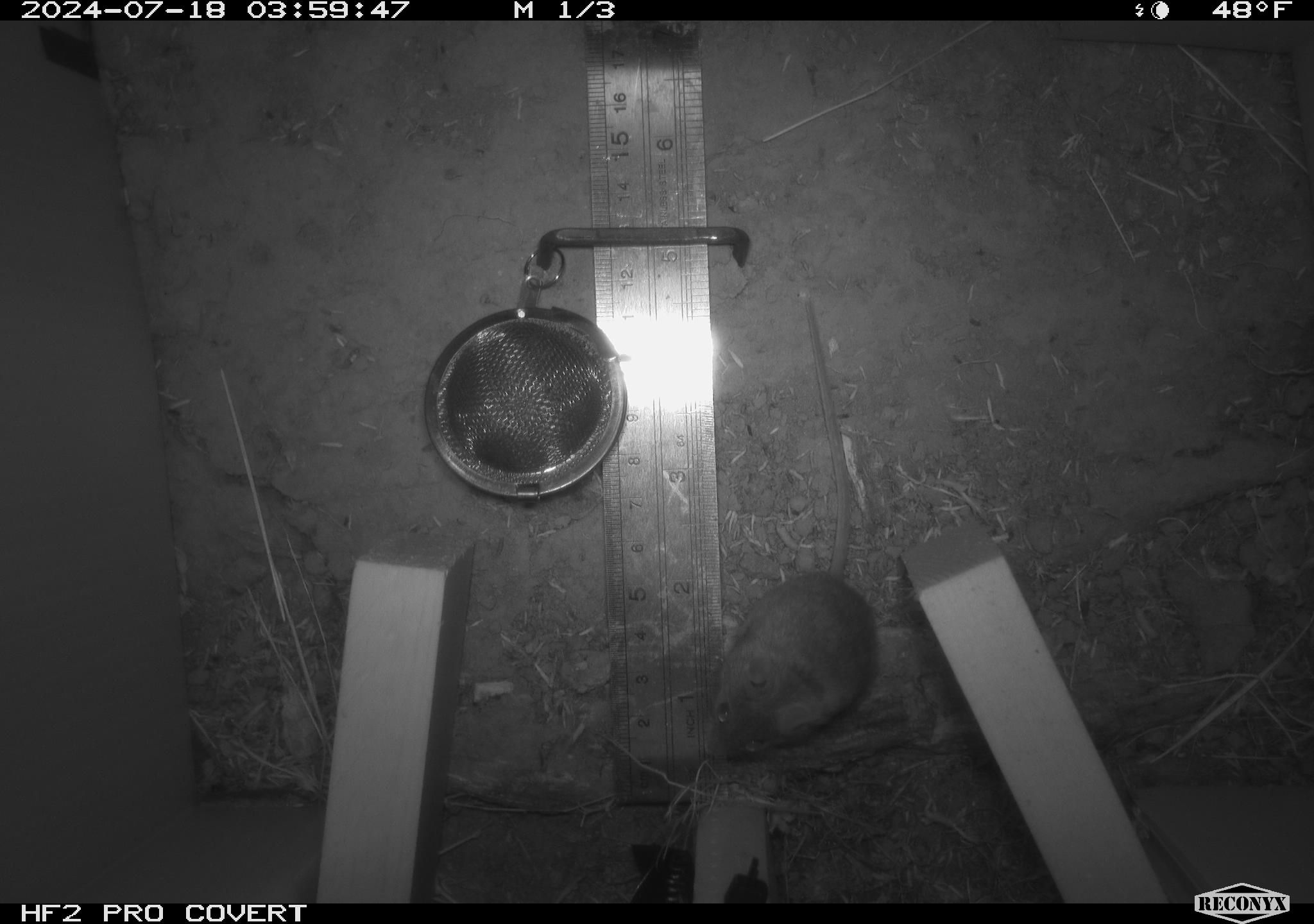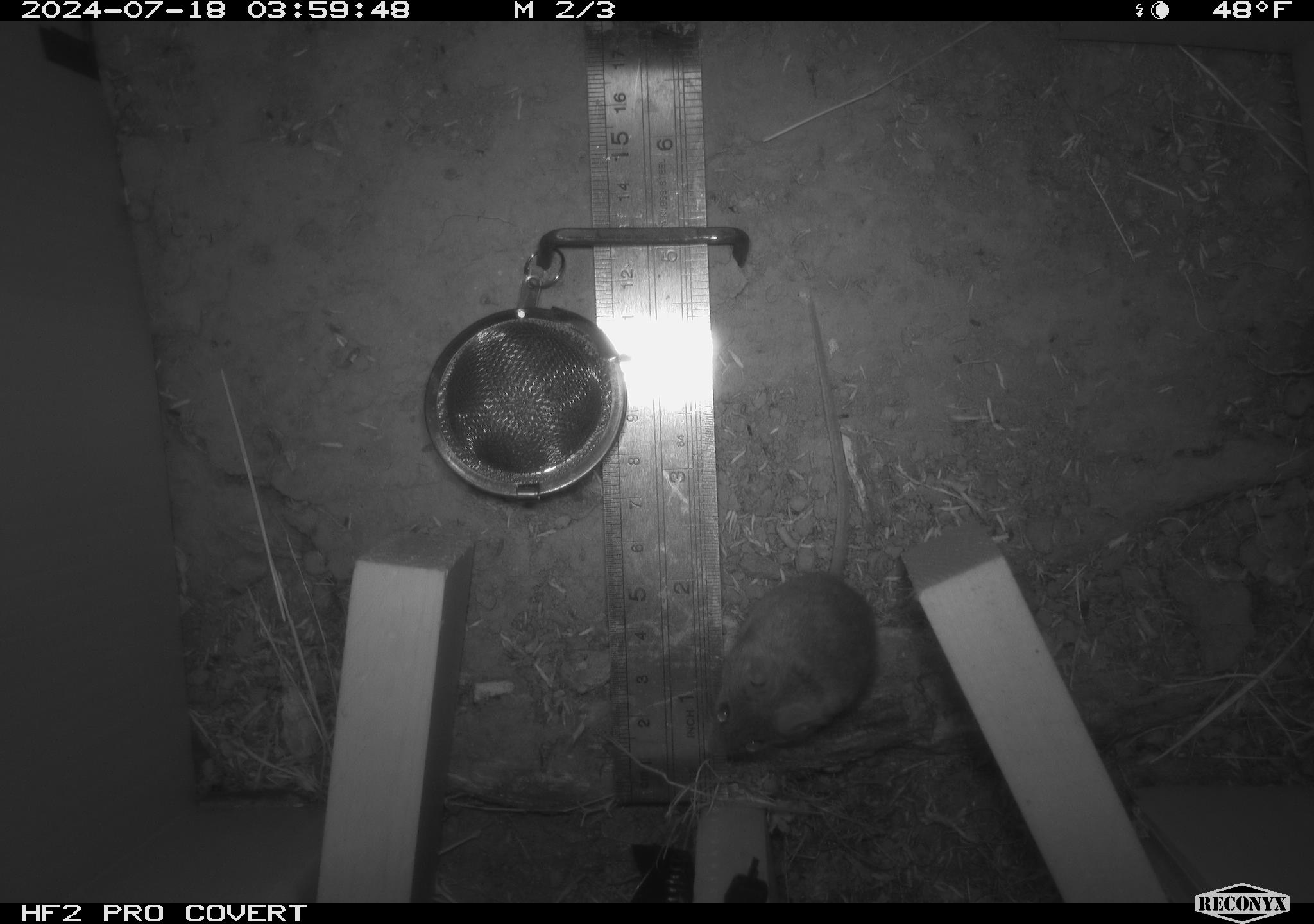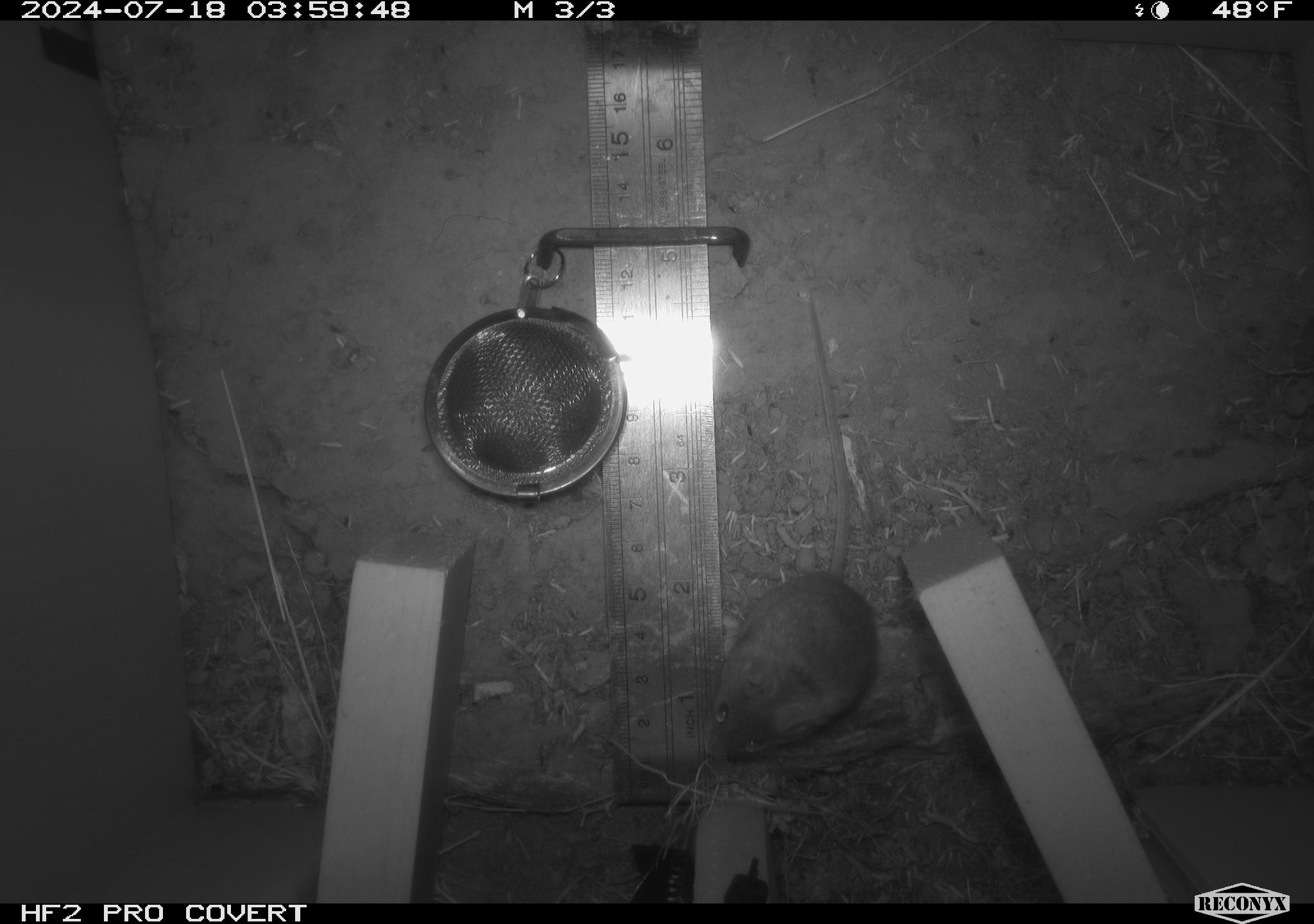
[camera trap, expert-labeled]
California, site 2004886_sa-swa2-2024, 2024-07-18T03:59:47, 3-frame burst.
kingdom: Animalia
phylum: Chordata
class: Mammalia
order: Rodentia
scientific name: Rodentia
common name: mouse species